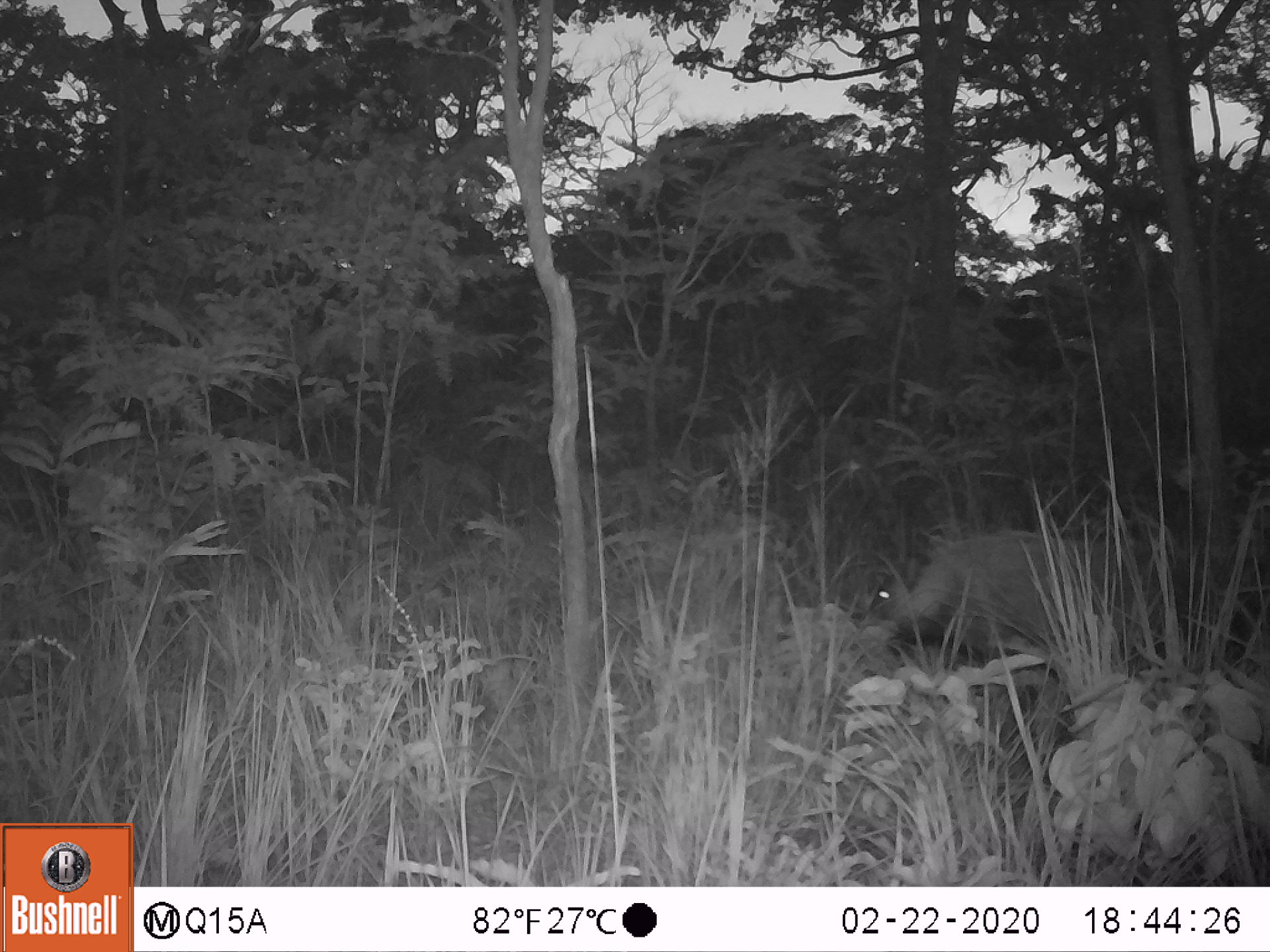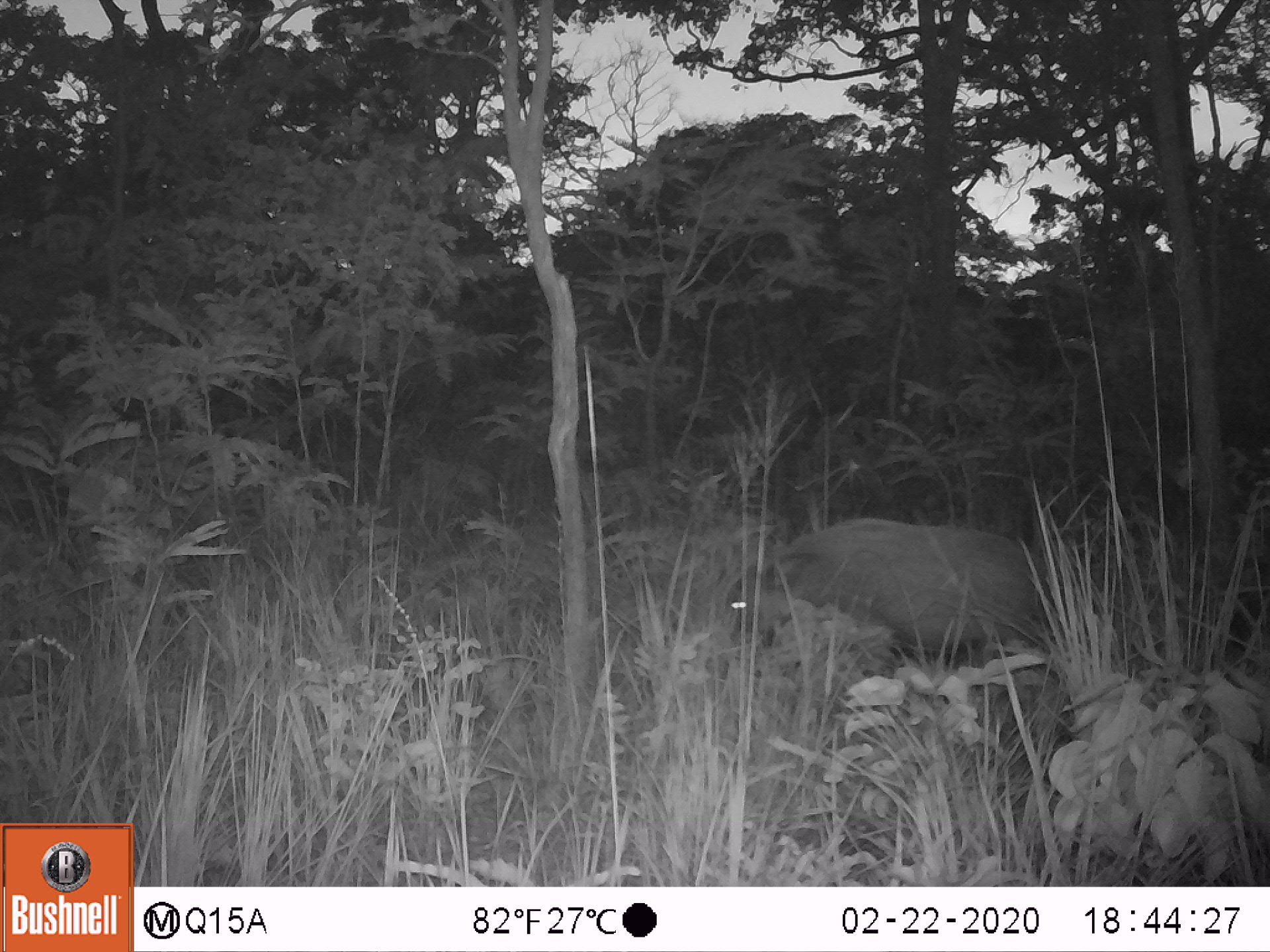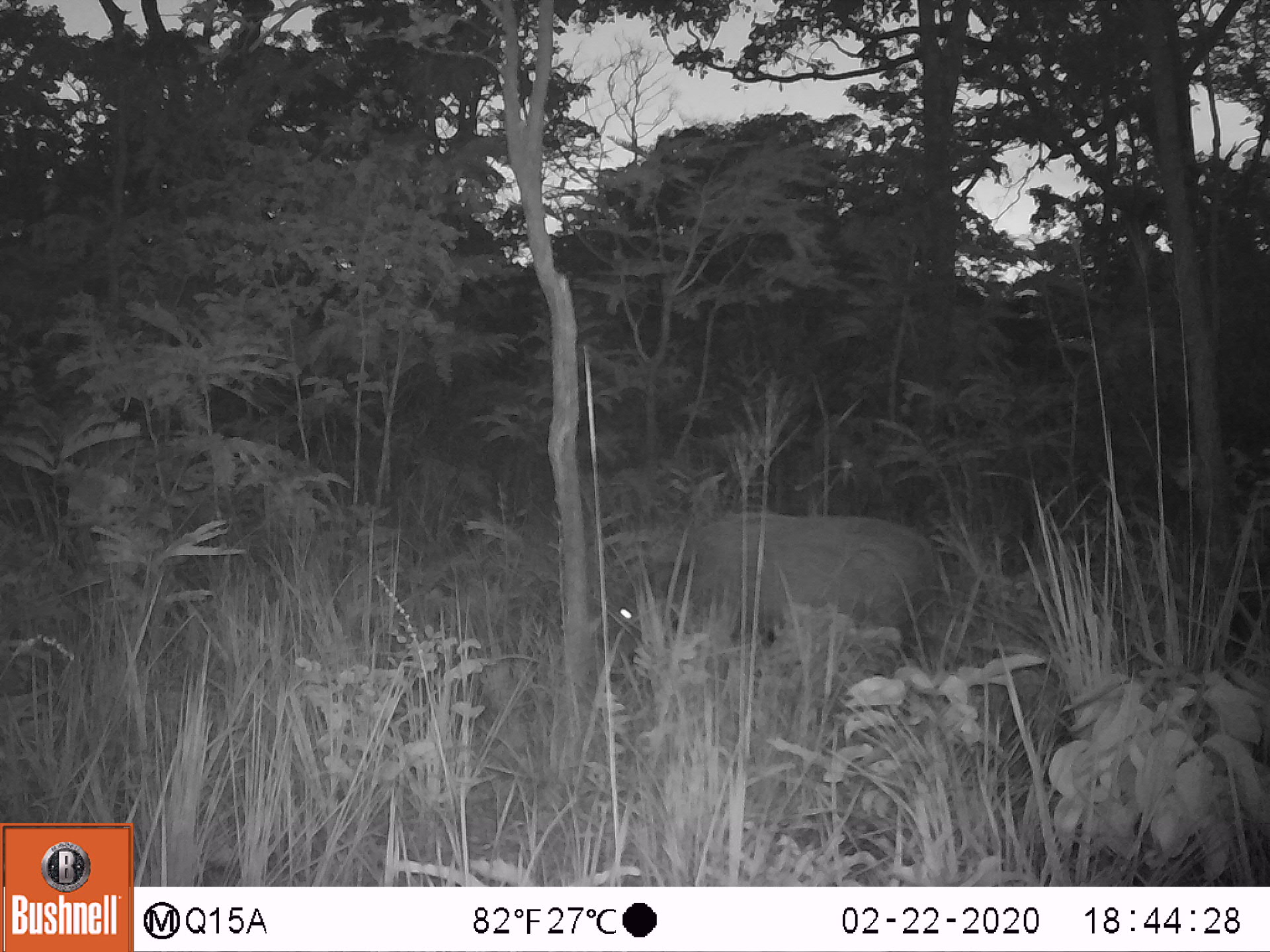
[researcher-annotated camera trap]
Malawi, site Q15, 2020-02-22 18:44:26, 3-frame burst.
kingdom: Animalia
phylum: Chordata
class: Mammalia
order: Artiodactyla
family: Suidae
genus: Potamochoerus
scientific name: Potamochoerus larvatus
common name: bushpig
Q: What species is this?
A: Bushpig (Potamochoerus larvatus).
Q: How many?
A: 1.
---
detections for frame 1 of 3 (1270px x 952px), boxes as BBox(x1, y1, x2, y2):
bushpig: BBox(862, 526, 1166, 681)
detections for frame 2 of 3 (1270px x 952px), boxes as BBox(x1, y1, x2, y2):
bushpig: BBox(715, 521, 1061, 684)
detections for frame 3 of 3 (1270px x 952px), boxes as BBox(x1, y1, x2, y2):
bushpig: BBox(595, 512, 950, 688)